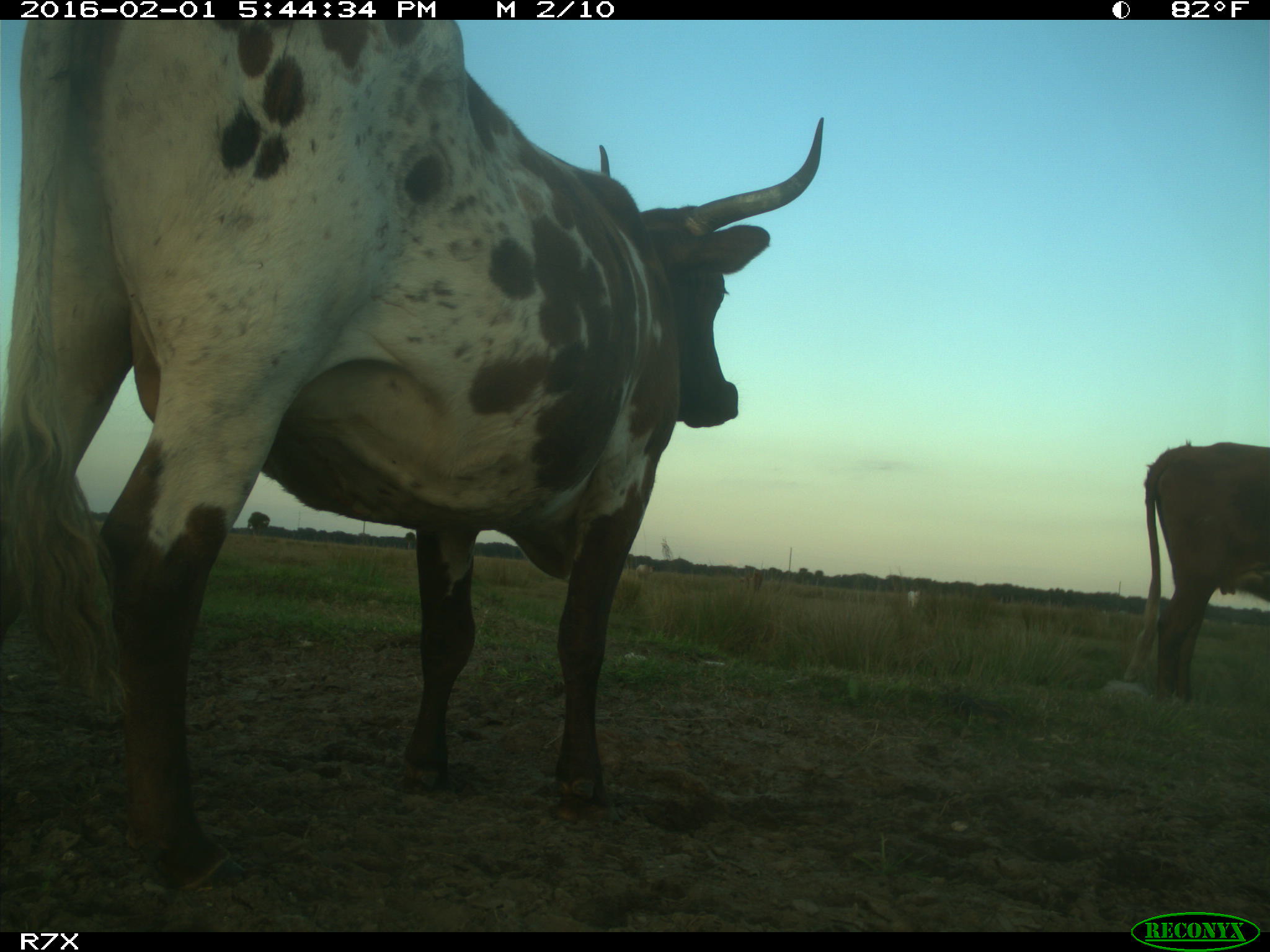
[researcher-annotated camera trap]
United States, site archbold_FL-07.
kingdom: Animalia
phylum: Chordata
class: Mammalia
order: Artiodactyla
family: Bovidae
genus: Bos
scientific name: Bos taurus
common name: domestic cow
Bos taurus (domestic cow).